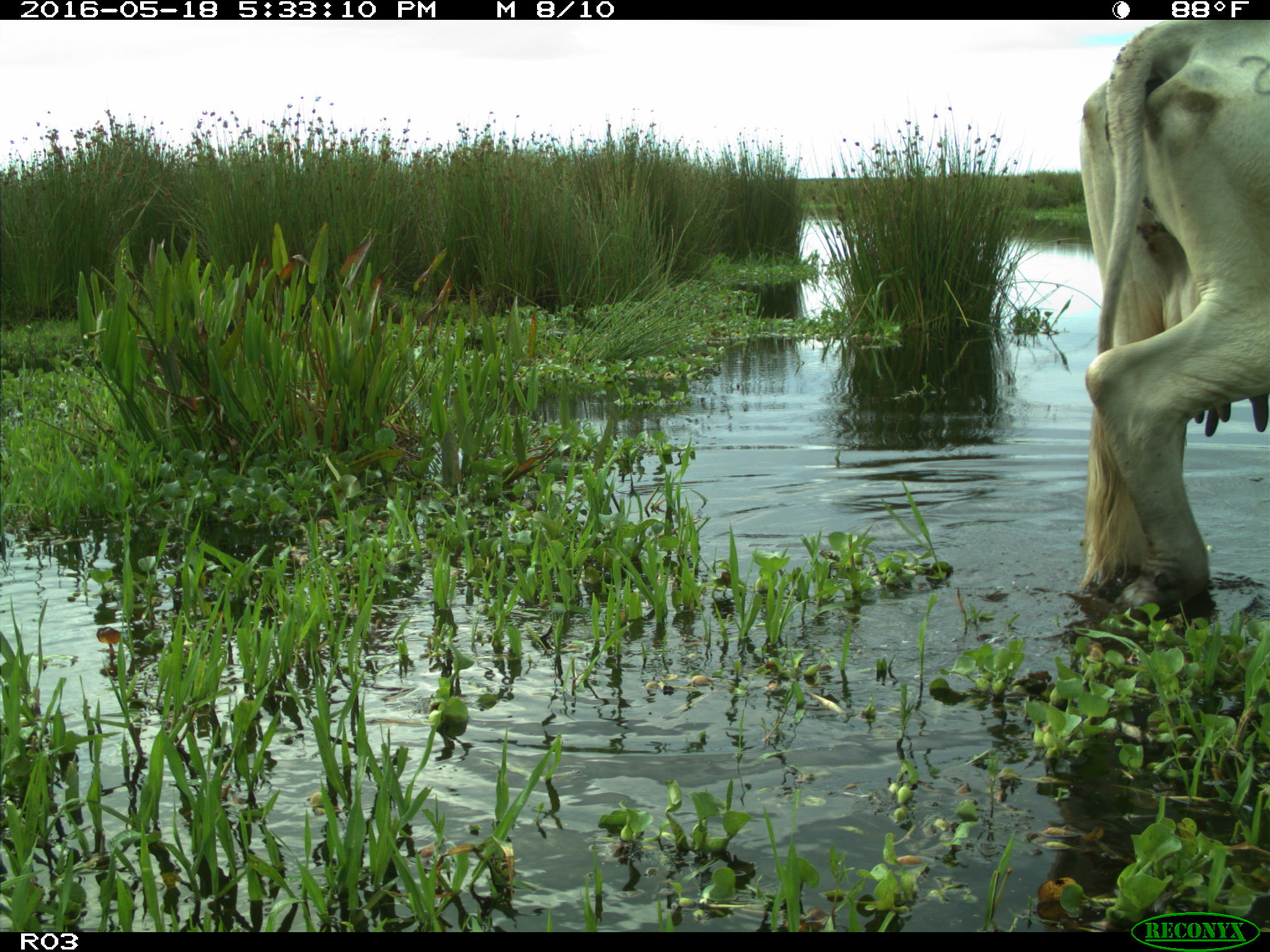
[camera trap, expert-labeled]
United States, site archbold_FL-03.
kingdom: Animalia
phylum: Chordata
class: Mammalia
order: Artiodactyla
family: Bovidae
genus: Bos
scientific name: Bos taurus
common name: domestic cow